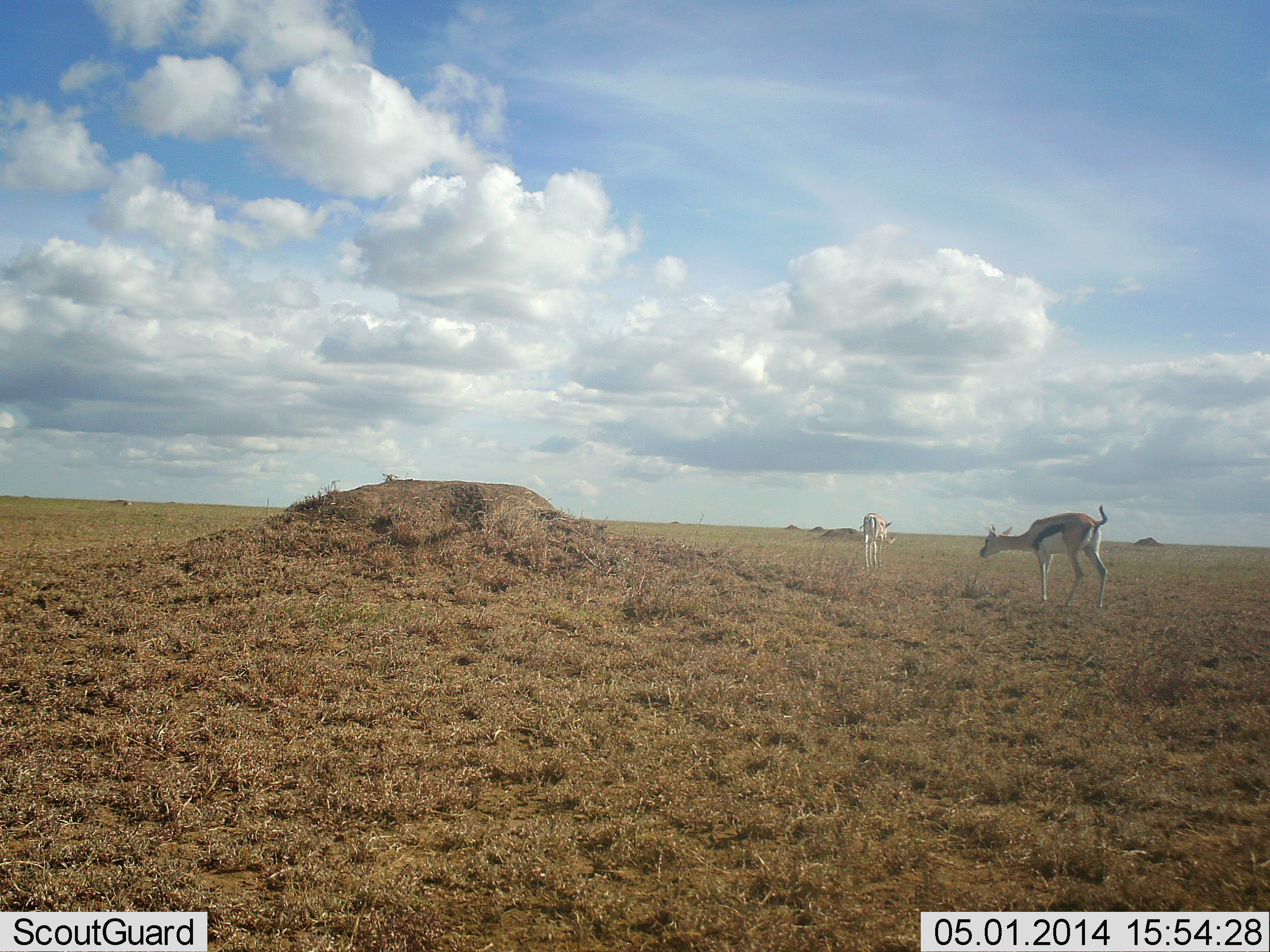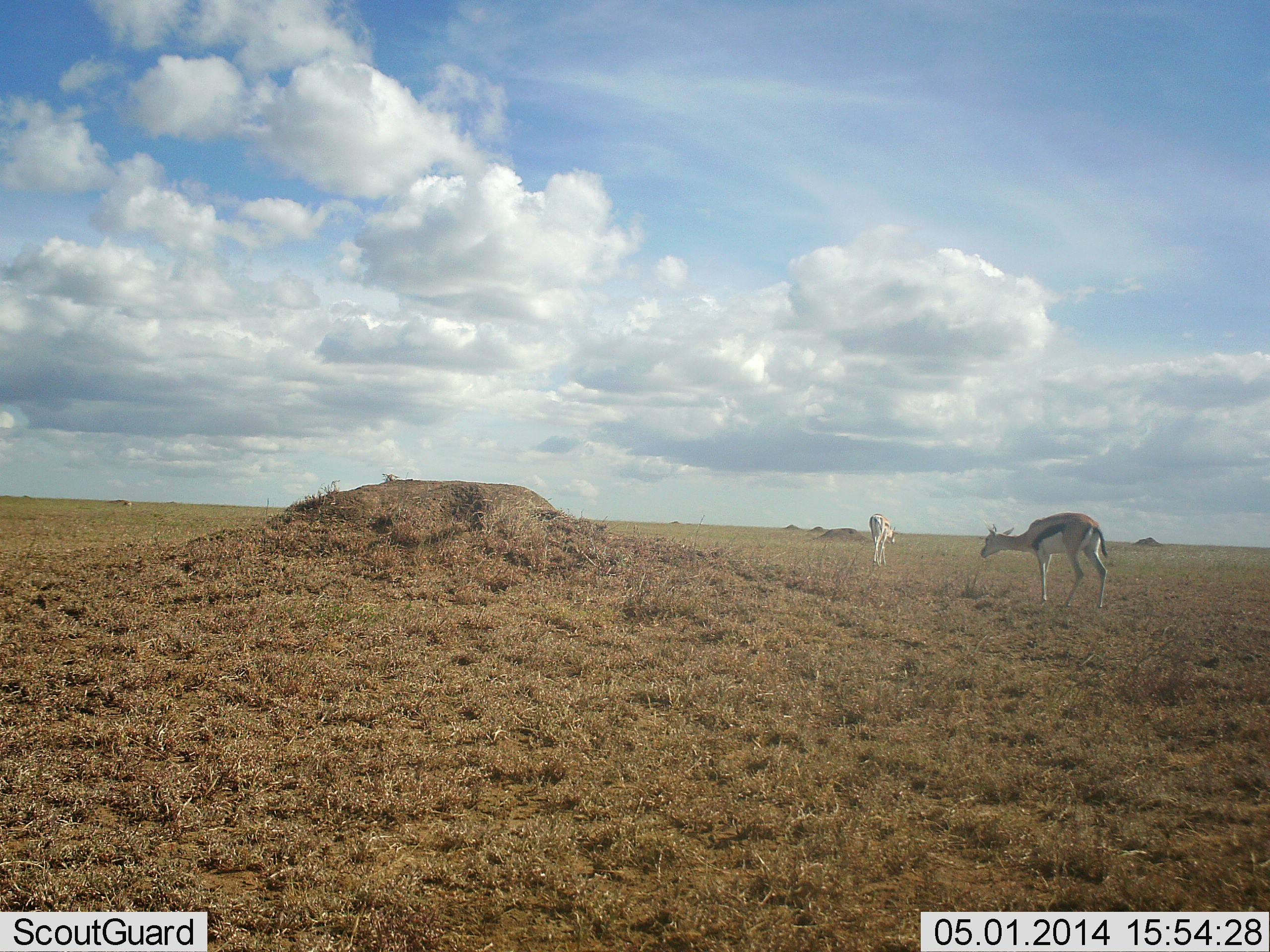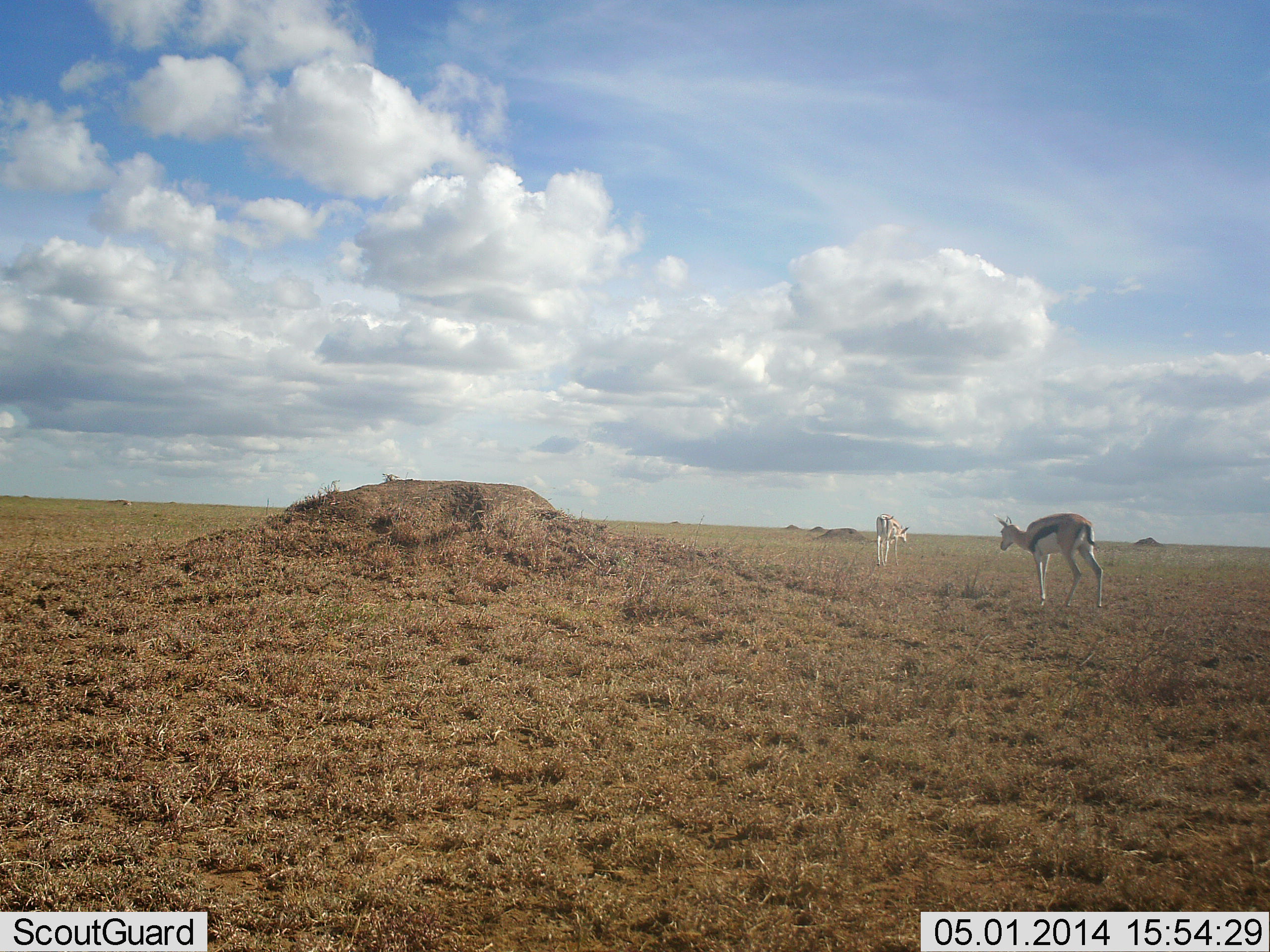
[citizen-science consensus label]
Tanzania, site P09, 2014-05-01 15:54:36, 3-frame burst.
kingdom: Animalia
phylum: Chordata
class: Mammalia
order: Artiodactyla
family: Bovidae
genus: Eudorcas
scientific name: Eudorcas thomsonii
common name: thomson's gazelle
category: gazellethomsons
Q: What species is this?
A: Gazellethomsons (thomson's gazelle) (Eudorcas thomsonii).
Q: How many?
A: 2.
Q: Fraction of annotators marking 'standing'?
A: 50%.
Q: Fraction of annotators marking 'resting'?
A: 0%.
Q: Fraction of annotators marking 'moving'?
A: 90%.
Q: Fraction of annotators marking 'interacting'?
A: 0%.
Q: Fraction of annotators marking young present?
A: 0%.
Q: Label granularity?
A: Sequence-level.